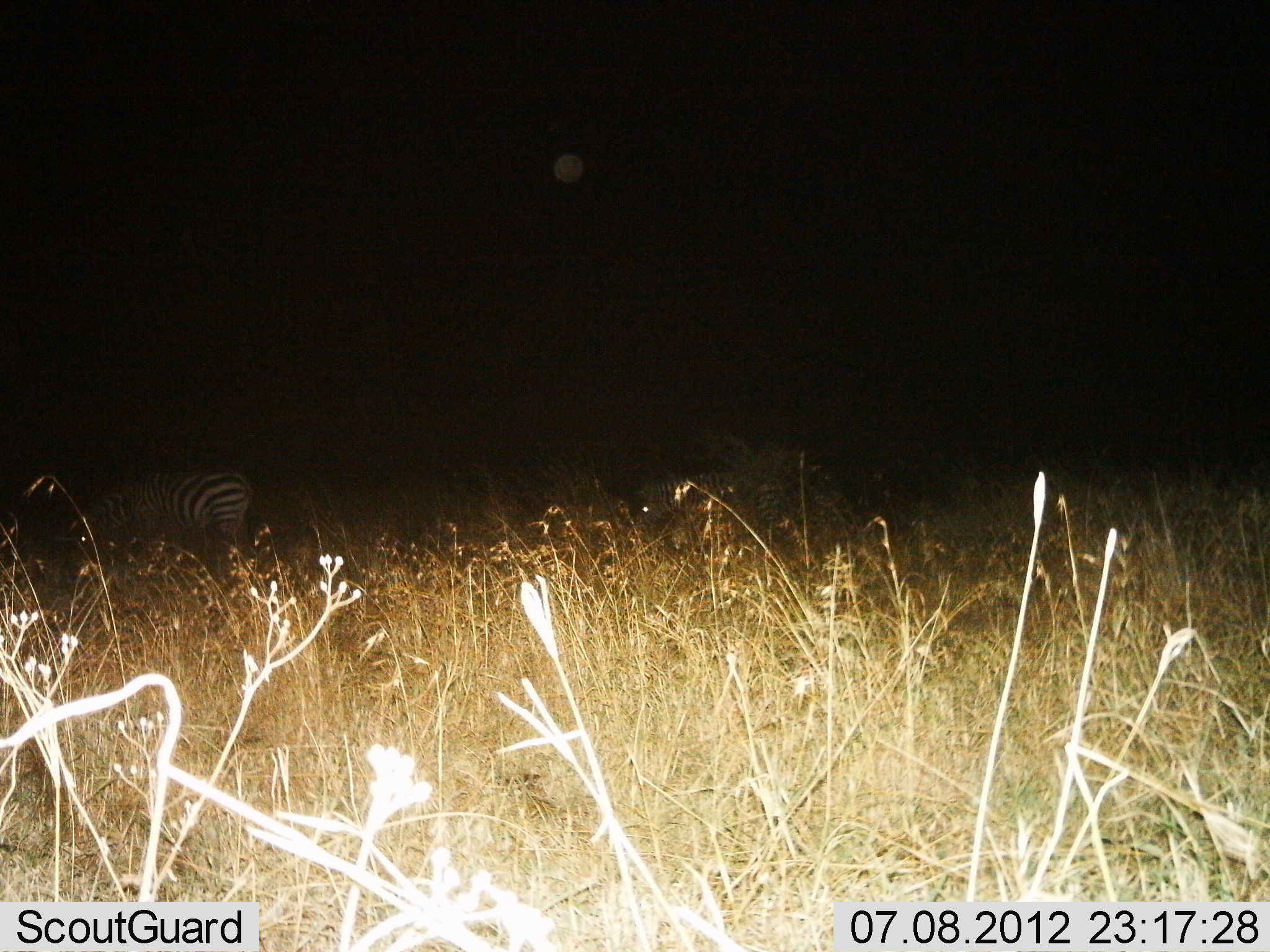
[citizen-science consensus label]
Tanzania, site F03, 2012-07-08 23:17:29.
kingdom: Animalia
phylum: Chordata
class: Mammalia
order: Perissodactyla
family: Equidae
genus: Equus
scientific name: Equus quagga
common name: plains zebra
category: zebra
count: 2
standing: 30%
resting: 0%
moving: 10%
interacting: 0%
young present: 0%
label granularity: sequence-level